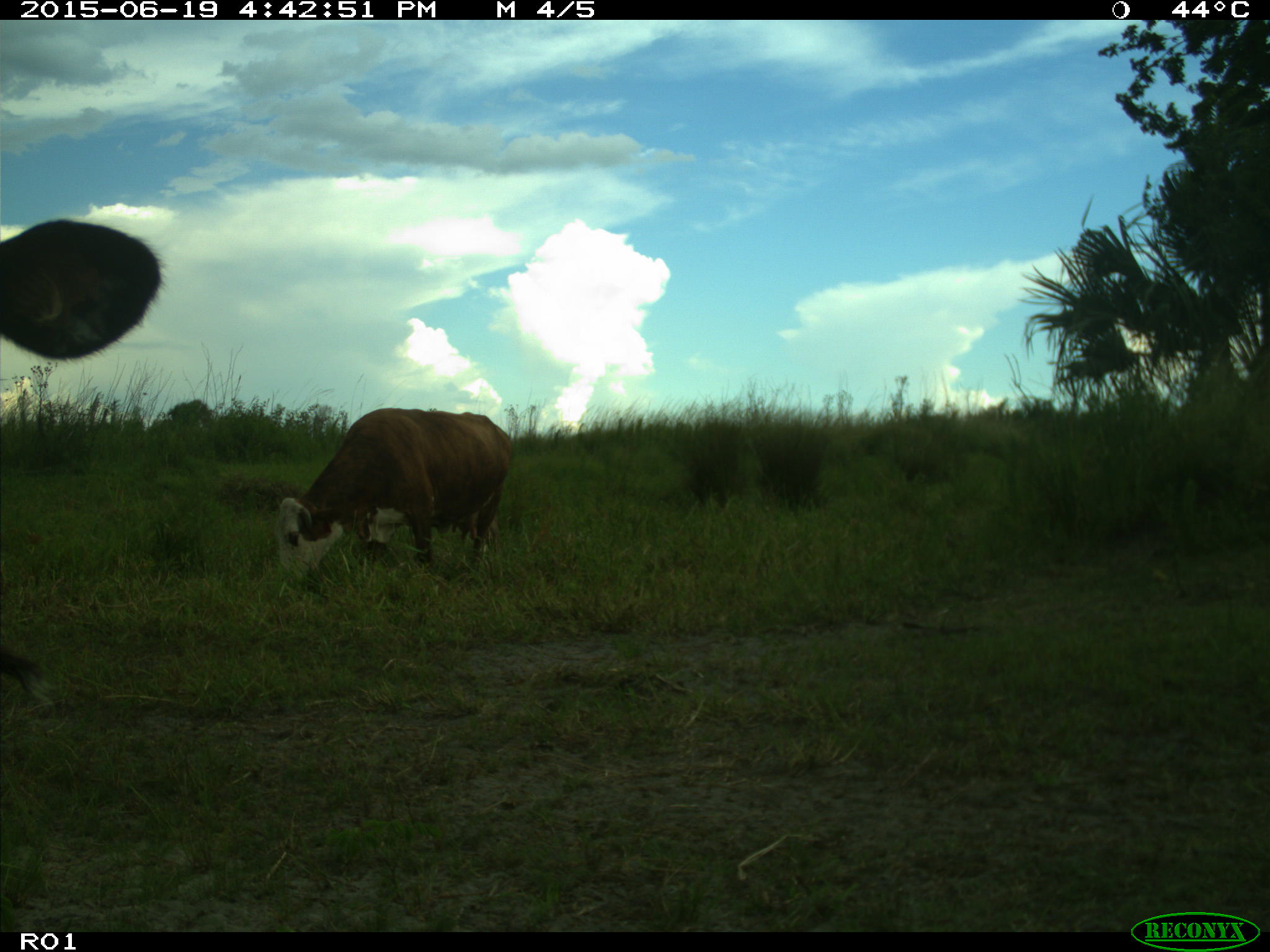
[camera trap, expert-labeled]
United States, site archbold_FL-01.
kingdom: Animalia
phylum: Chordata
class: Mammalia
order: Artiodactyla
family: Bovidae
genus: Bos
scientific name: Bos taurus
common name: domestic cow